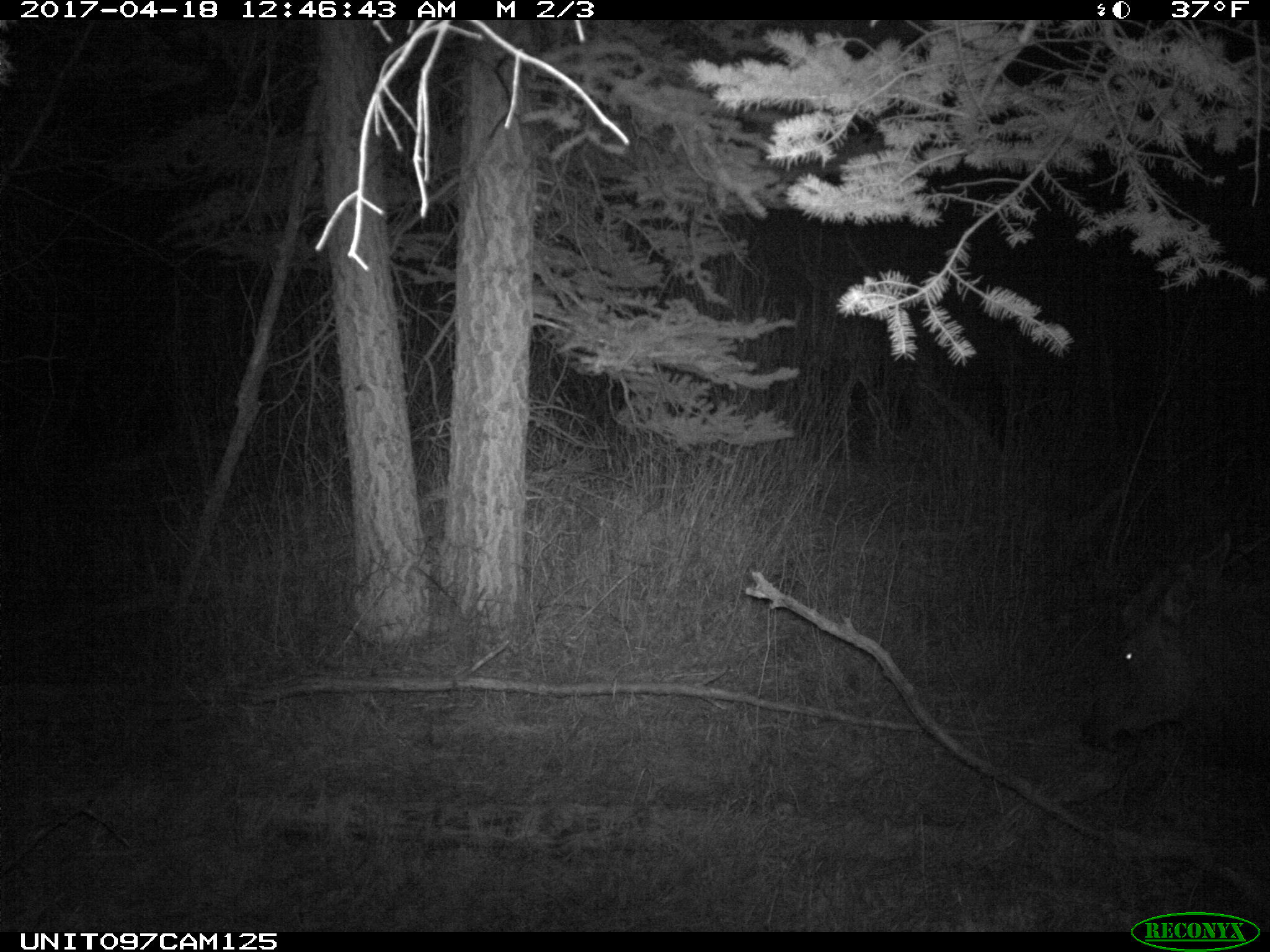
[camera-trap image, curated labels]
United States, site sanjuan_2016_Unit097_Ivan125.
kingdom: Animalia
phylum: Chordata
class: Mammalia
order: Artiodactyla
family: Cervidae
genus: Cervus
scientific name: Cervus elaphus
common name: red deer